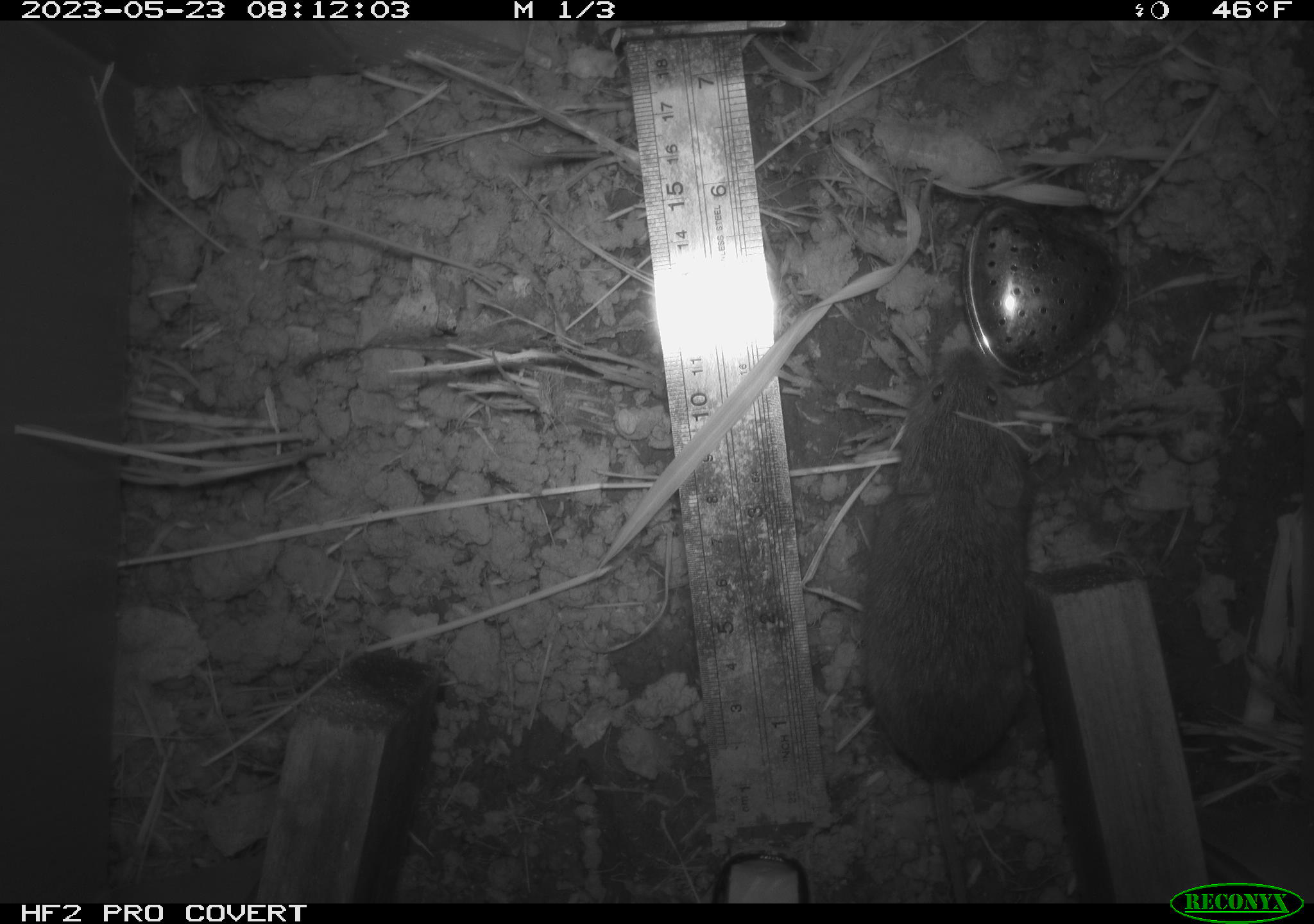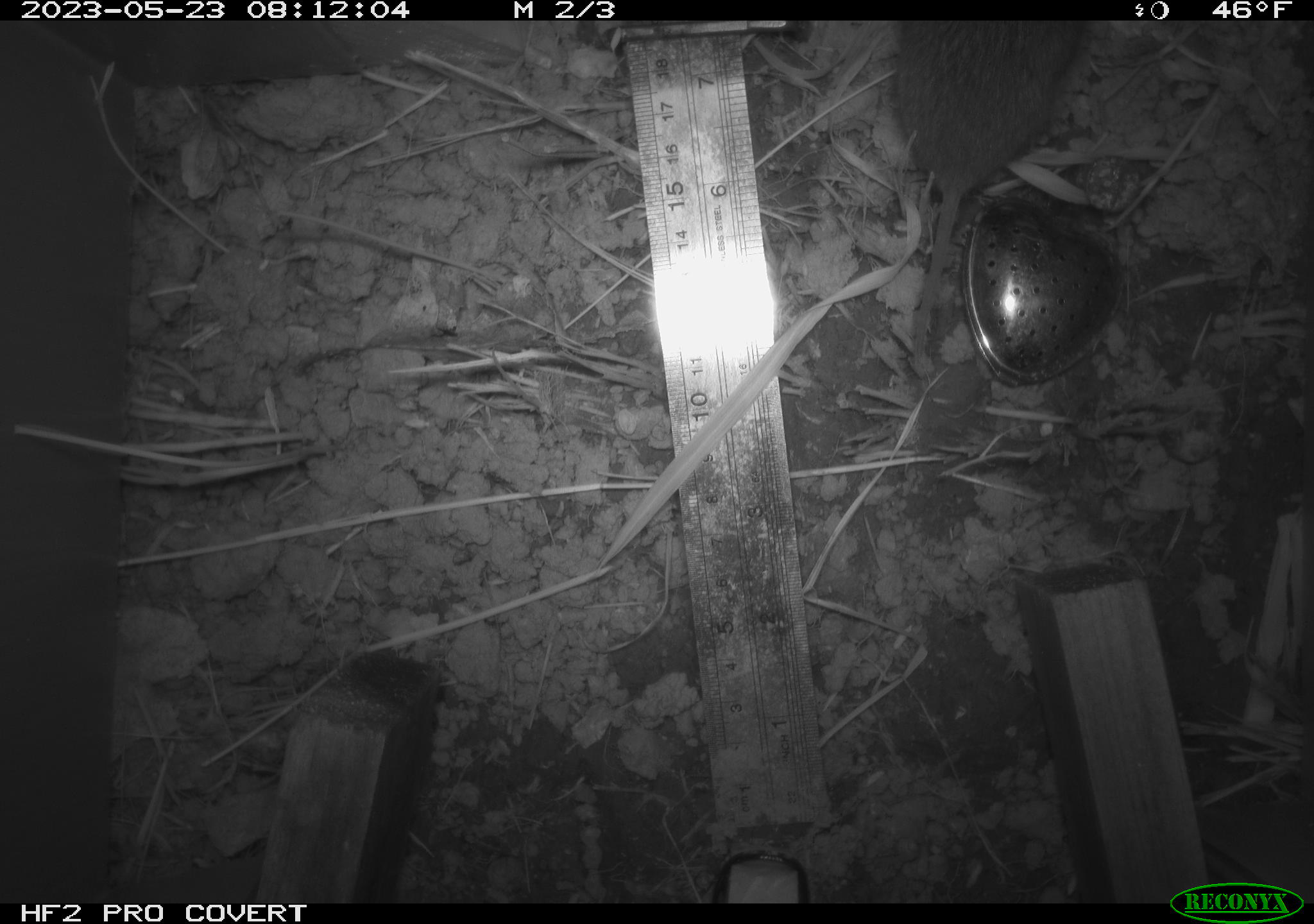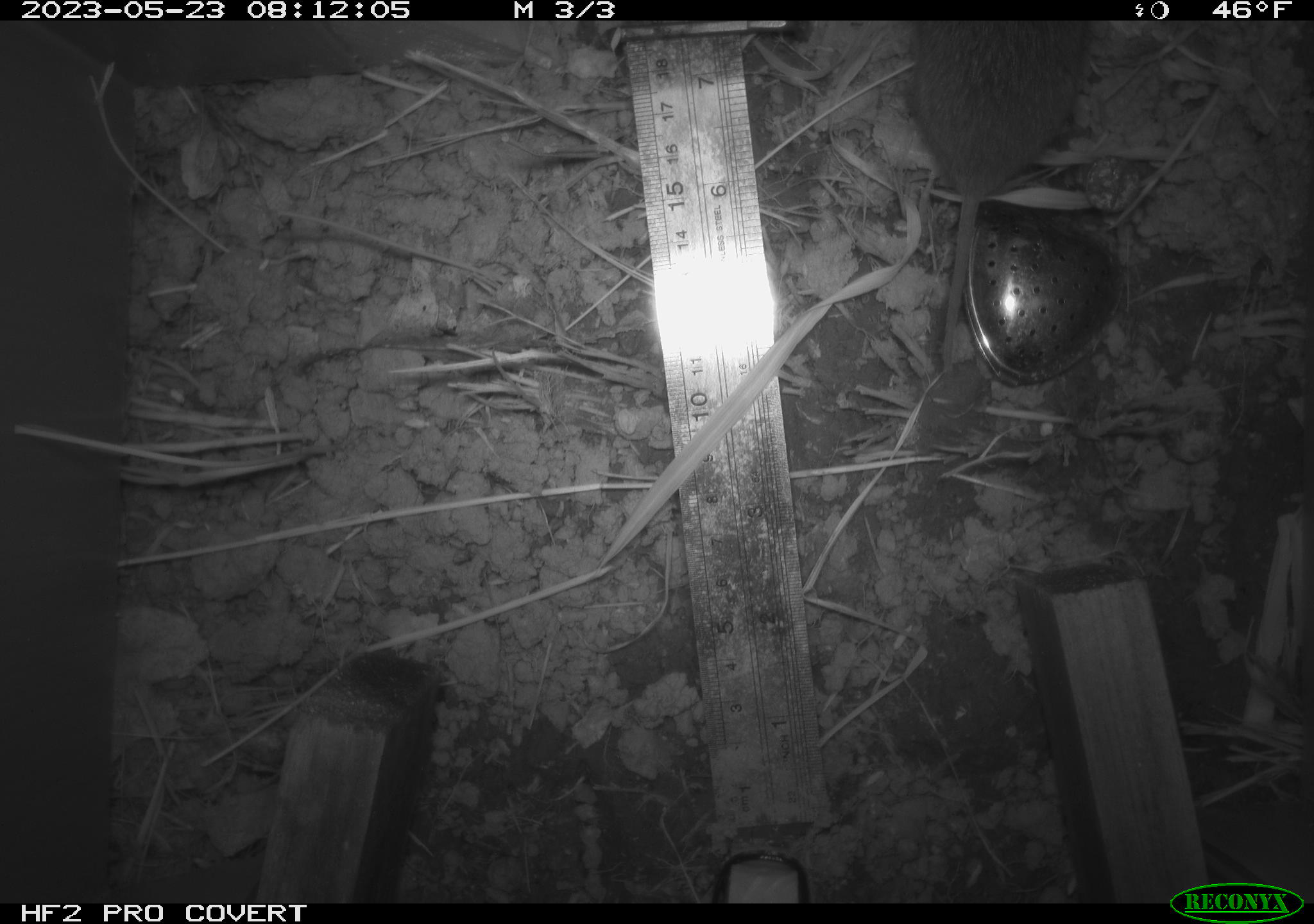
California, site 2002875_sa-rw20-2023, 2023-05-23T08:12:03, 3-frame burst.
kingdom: Animalia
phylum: Chordata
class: Mammalia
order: Rodentia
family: Cricetidae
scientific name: Arvicolinae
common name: voles, lemmings, and muskrats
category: arvicolinae subfamily